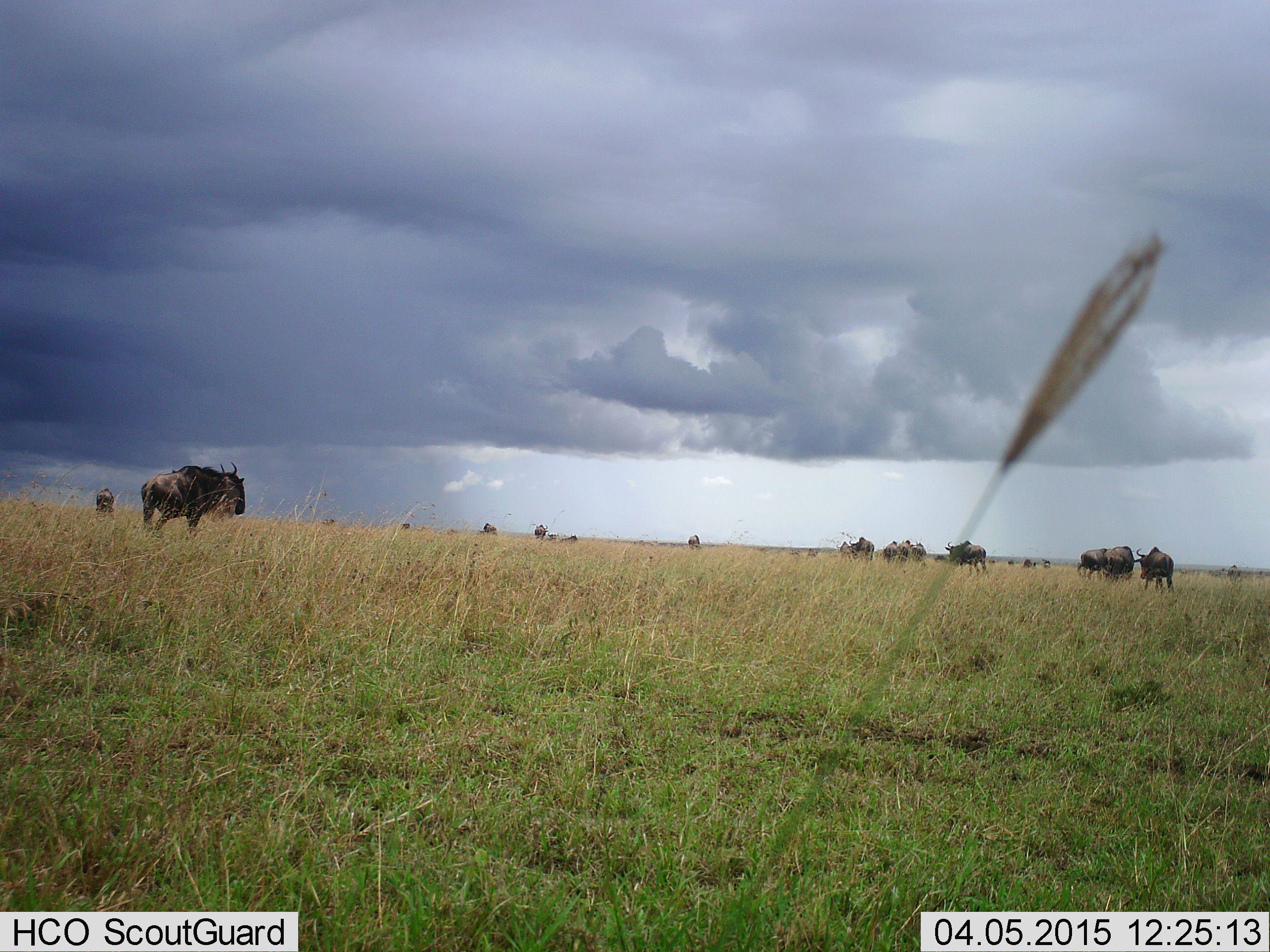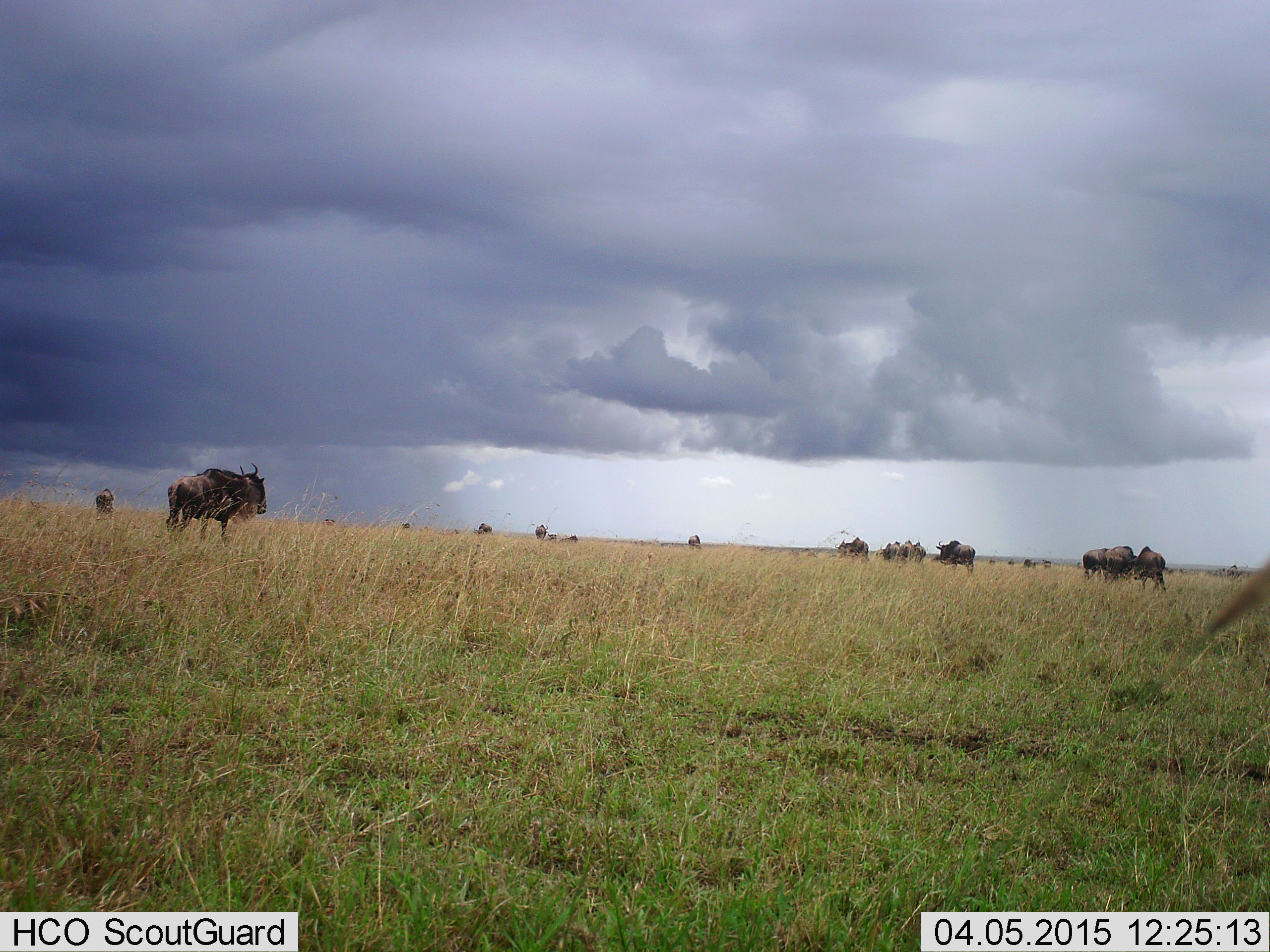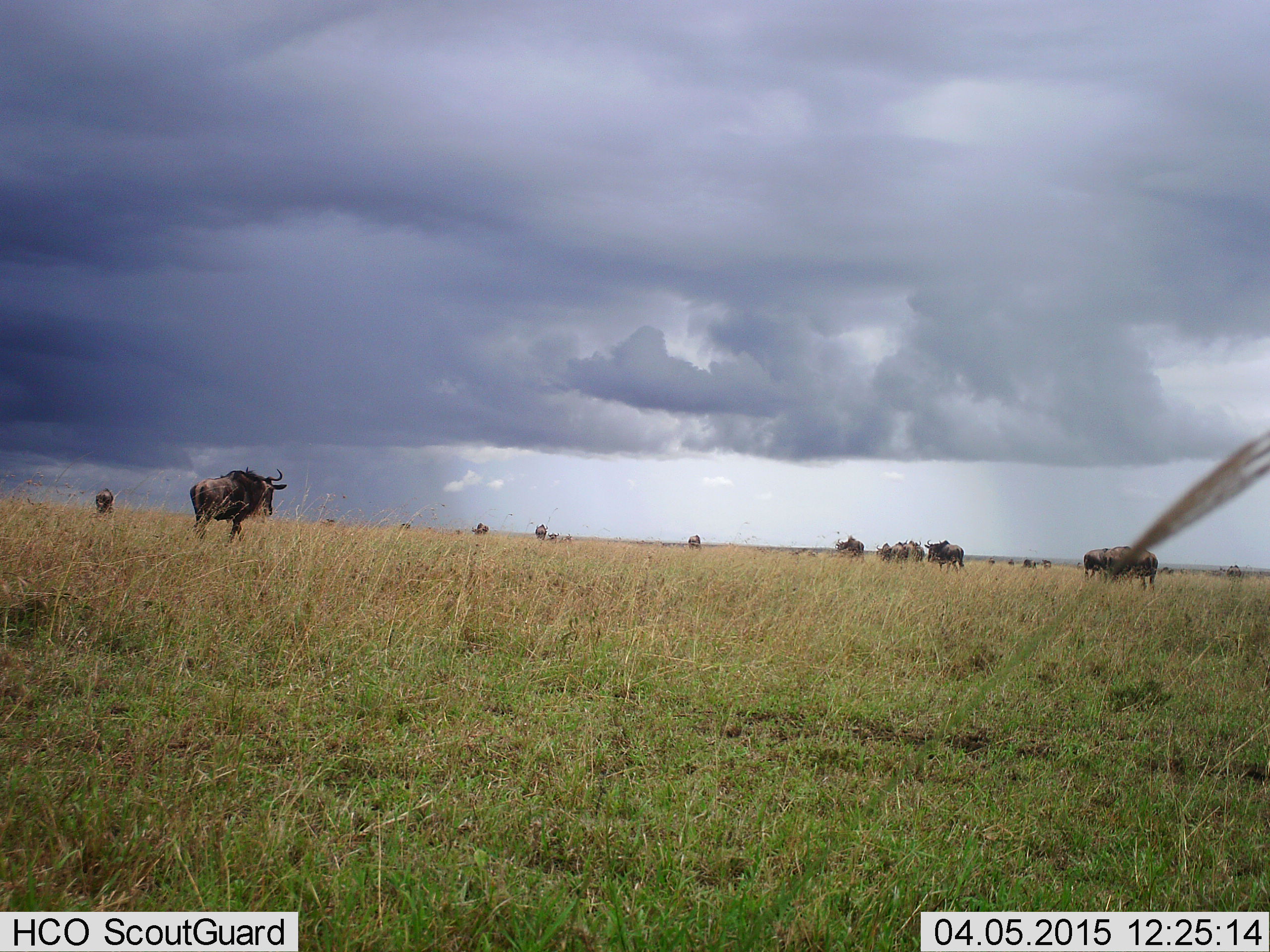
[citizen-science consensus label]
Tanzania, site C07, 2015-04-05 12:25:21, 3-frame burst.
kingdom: Animalia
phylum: Chordata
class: Mammalia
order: Artiodactyla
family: Bovidae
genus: Connochaetes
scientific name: Connochaetes taurinus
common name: blue wildebeest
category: wildebeest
Wildebeest (blue wildebeest) (Connochaetes taurinus), count 11-50. Behavior (volunteer vote fractions): standing 60%, resting 0%, moving 60%, interacting 0%. Young present (vote fraction): 0%. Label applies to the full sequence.